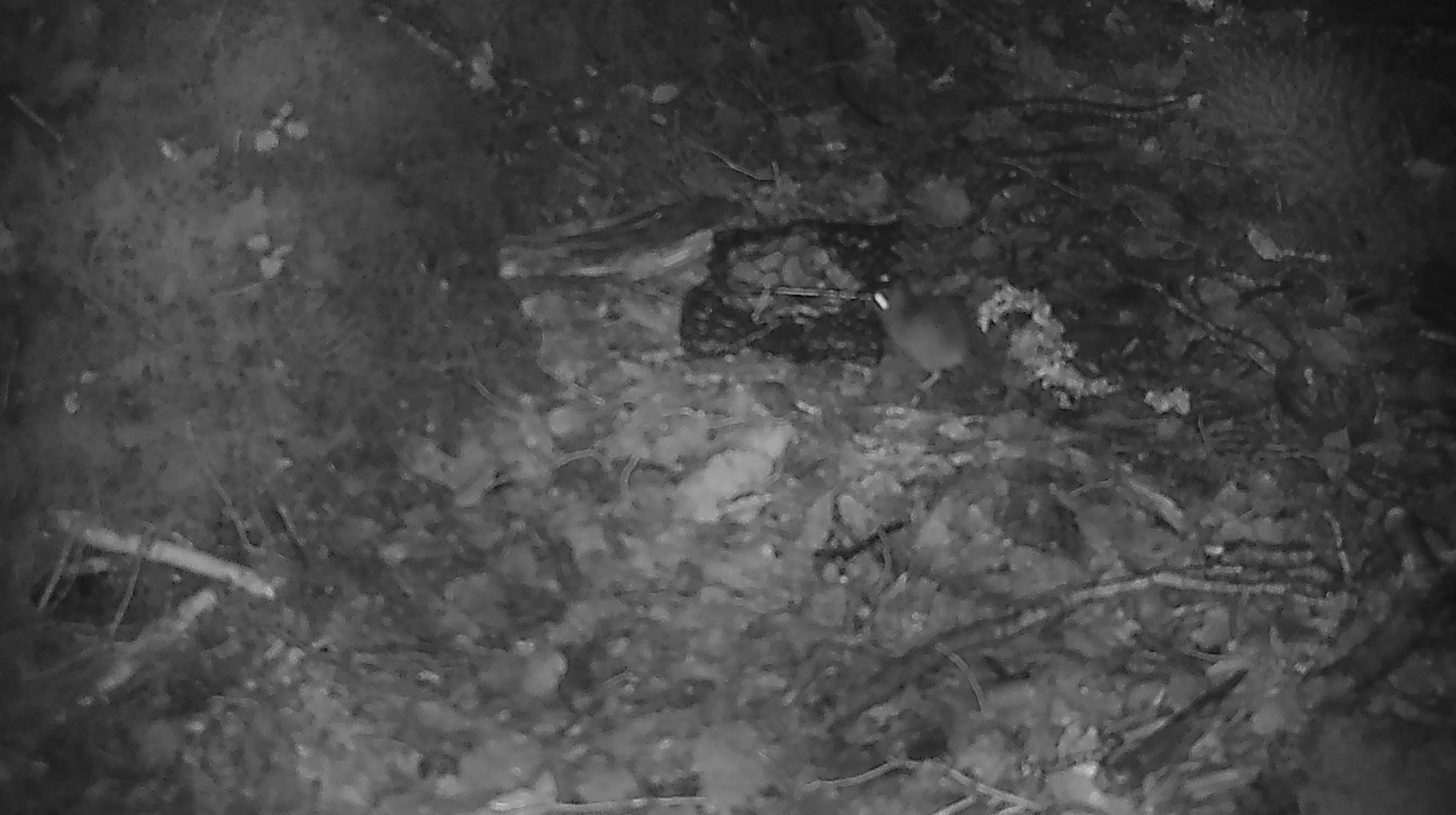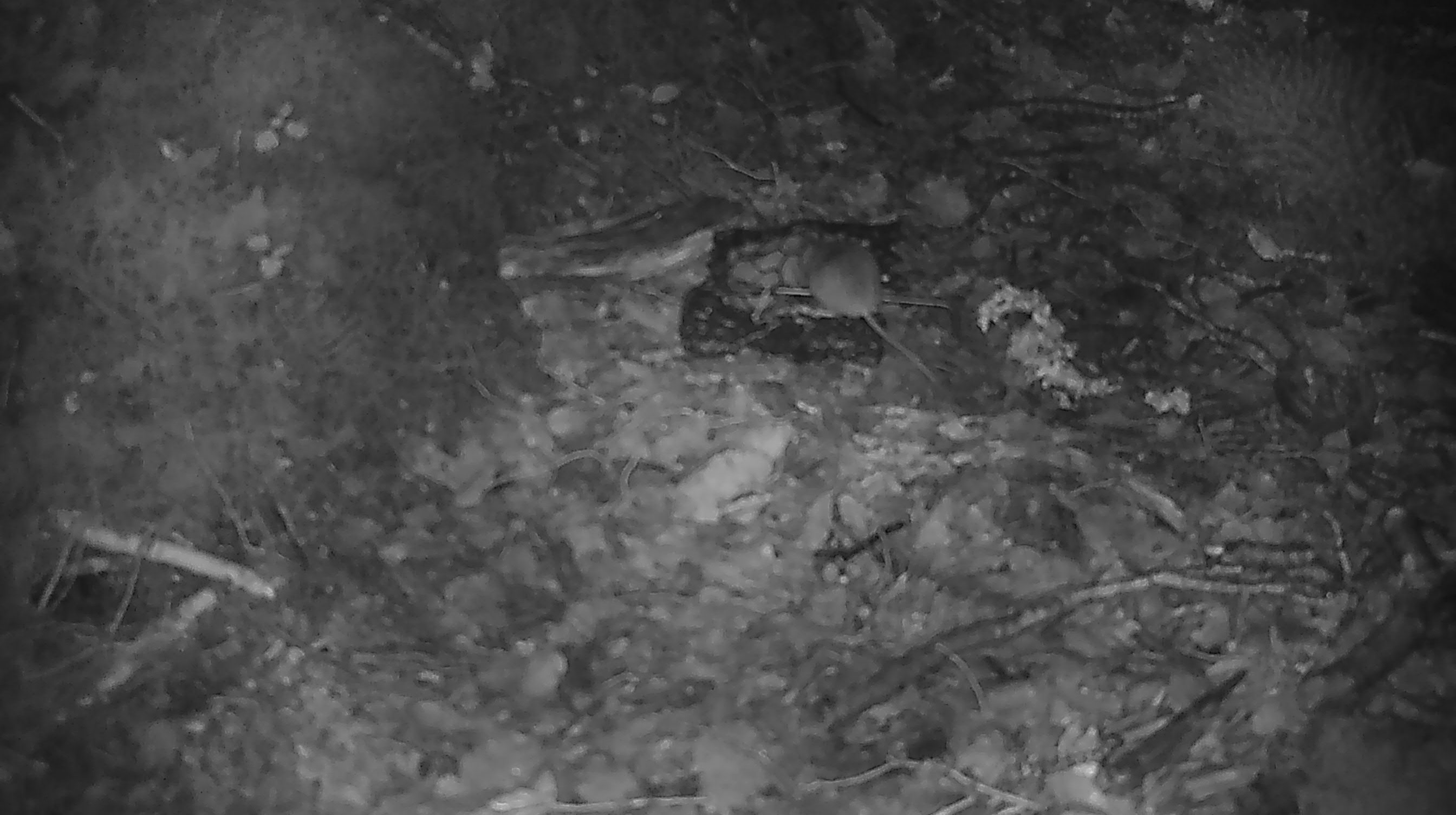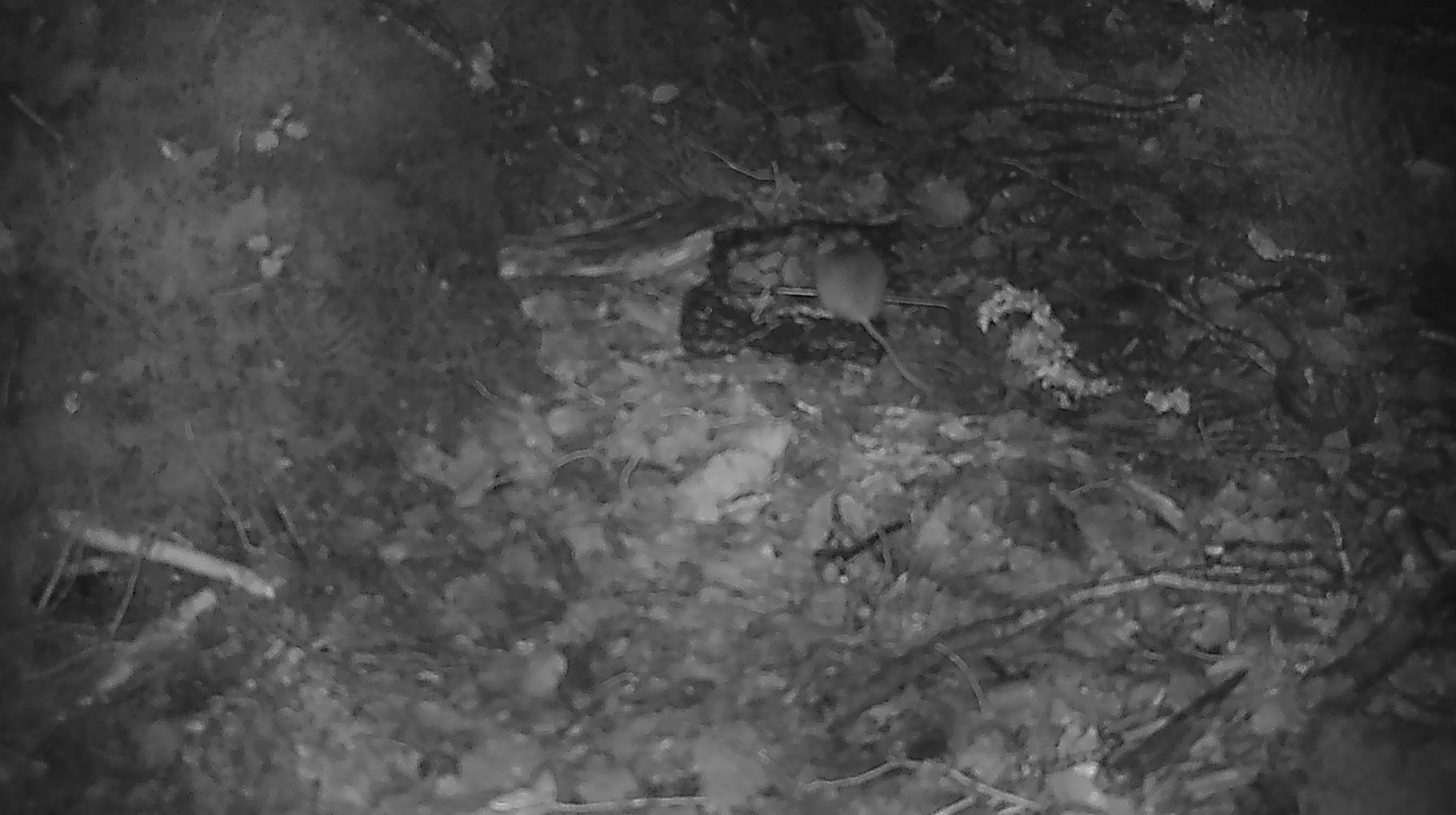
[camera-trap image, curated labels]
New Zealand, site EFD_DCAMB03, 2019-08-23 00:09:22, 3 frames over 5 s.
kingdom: Animalia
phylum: Chordata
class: Mammalia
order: Rodentia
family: Muridae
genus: Mus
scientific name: Mus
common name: mouse